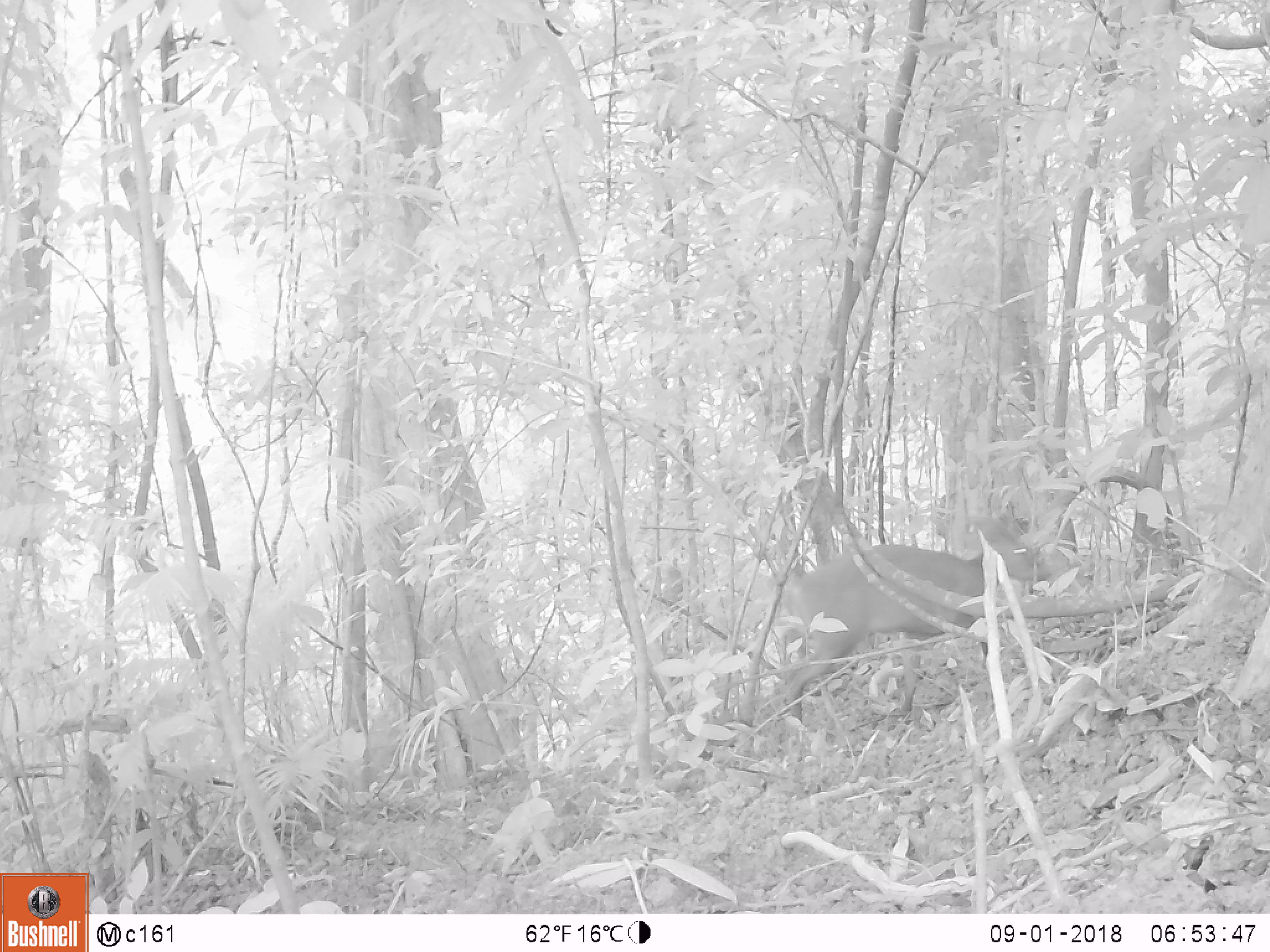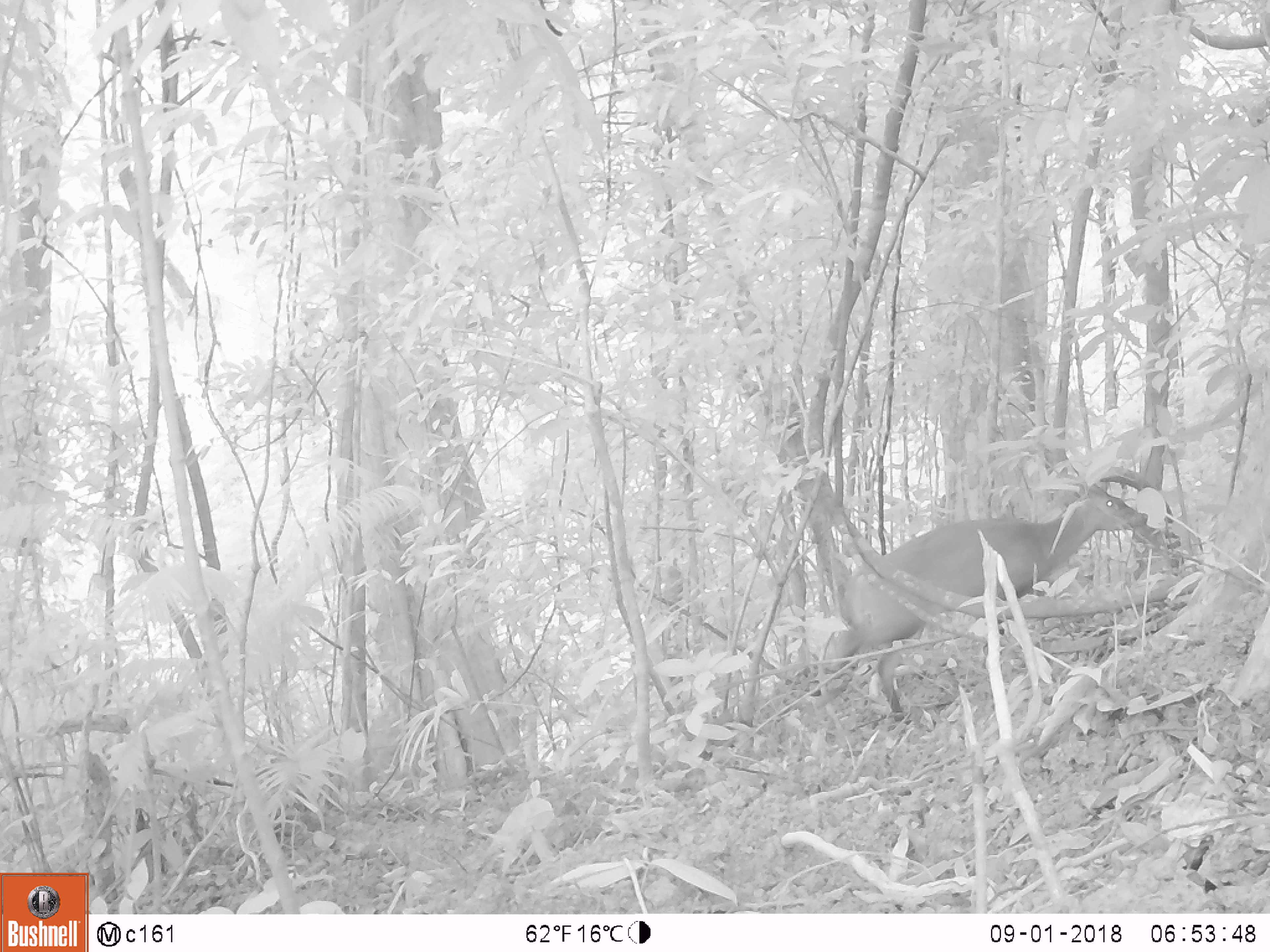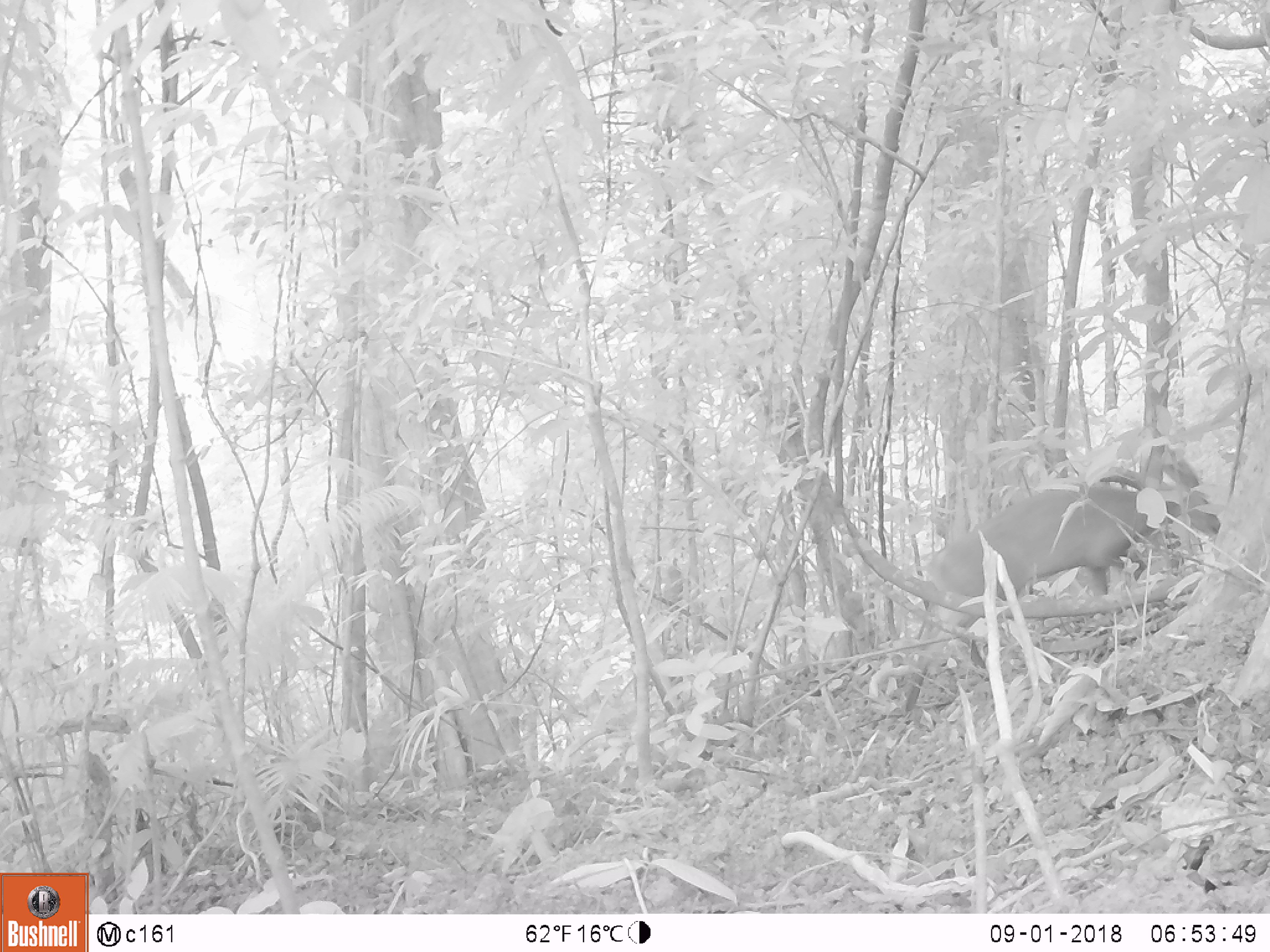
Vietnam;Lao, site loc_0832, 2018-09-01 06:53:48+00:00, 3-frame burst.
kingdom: Animalia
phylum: Chordata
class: Mammalia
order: Artiodactyla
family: Cervidae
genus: Muntiacus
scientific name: Muntiacus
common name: muntjacs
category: unidentified muntjac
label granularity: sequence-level